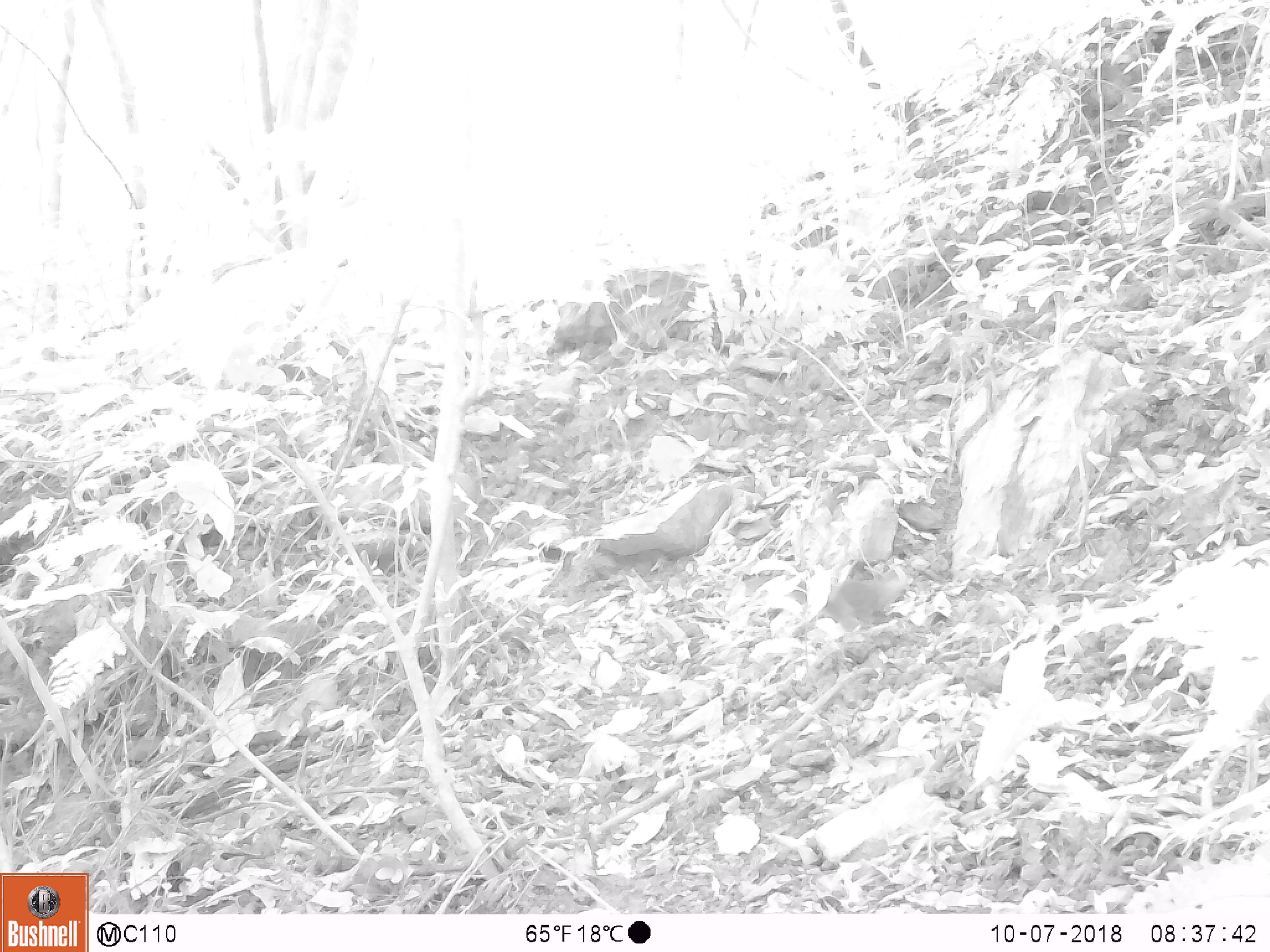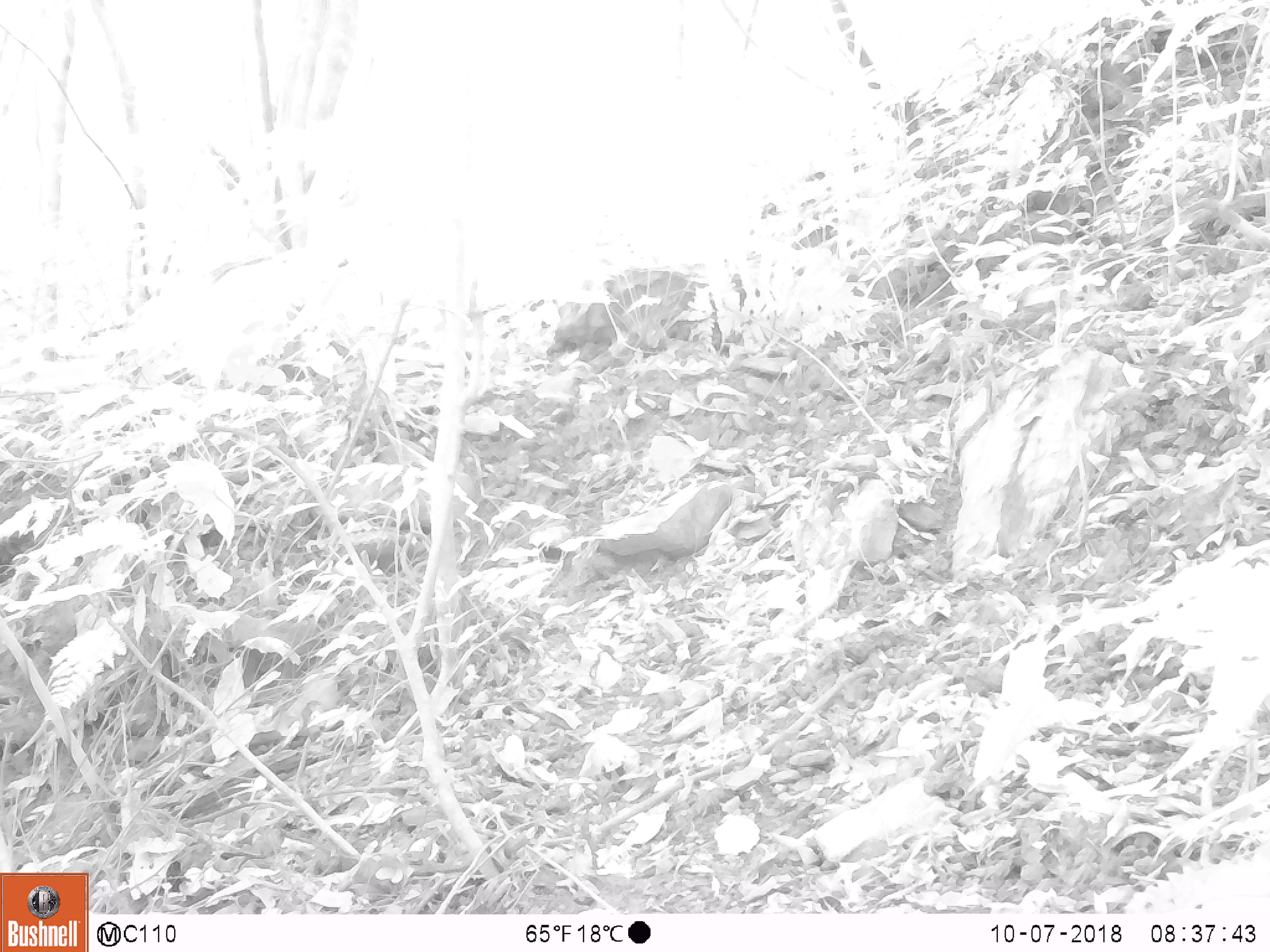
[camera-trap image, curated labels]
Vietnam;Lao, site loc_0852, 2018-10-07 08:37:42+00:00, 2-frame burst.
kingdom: Animalia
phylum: Chordata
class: Mammalia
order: Rodentia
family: Sciuridae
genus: Dremomys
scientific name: Dremomys rufigenis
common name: red-cheeked squirrel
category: red cheeked squirrel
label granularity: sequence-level